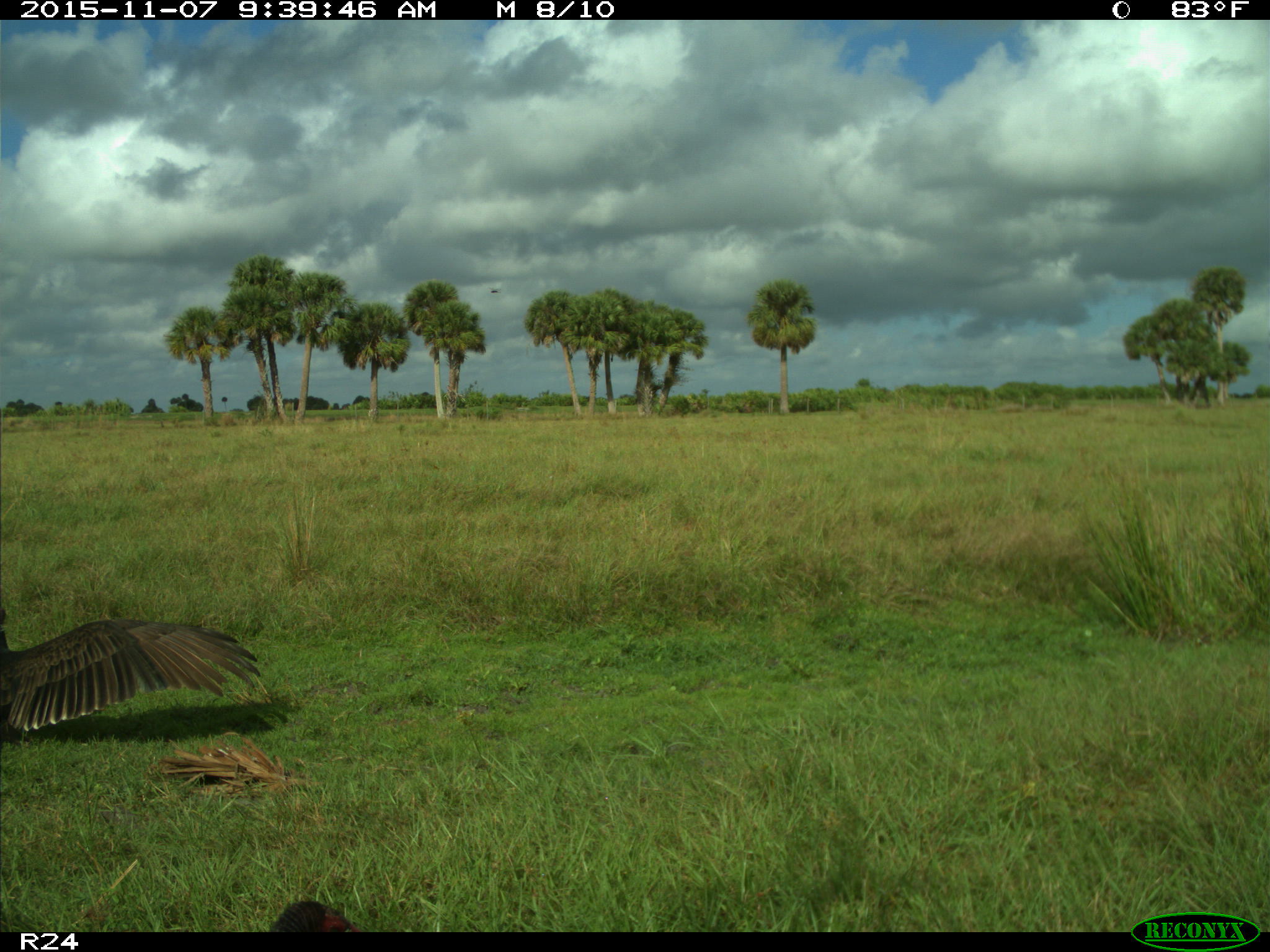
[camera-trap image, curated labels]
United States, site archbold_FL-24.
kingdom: Animalia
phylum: Chordata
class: Aves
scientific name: Aves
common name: birds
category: unidentified bird